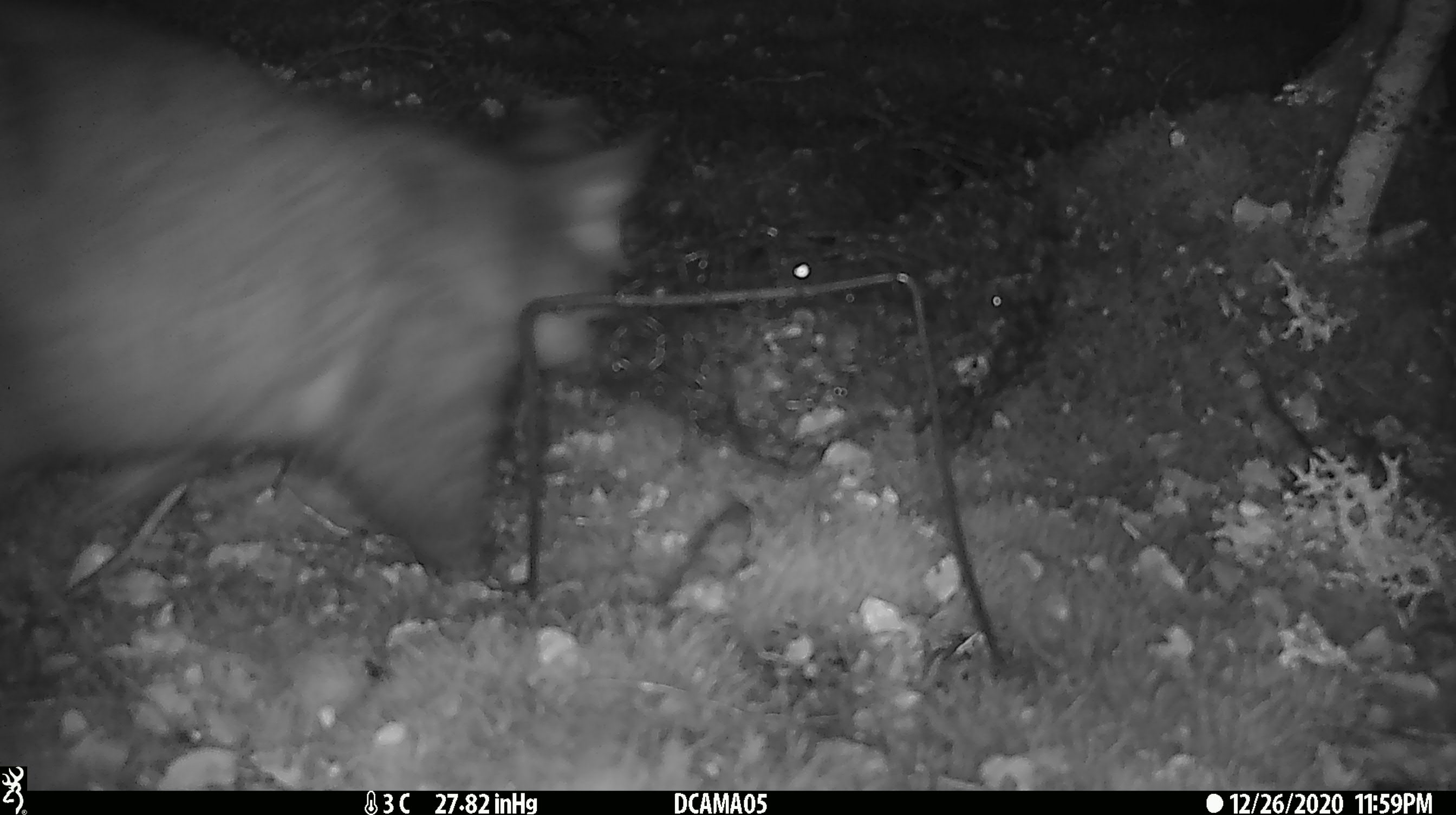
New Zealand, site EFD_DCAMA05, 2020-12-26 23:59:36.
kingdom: Animalia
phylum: Chordata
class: Mammalia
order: Diprotodontia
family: Phalangeridae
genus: Trichosurus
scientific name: Trichosurus vulpecula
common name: common brushtail possum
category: possum